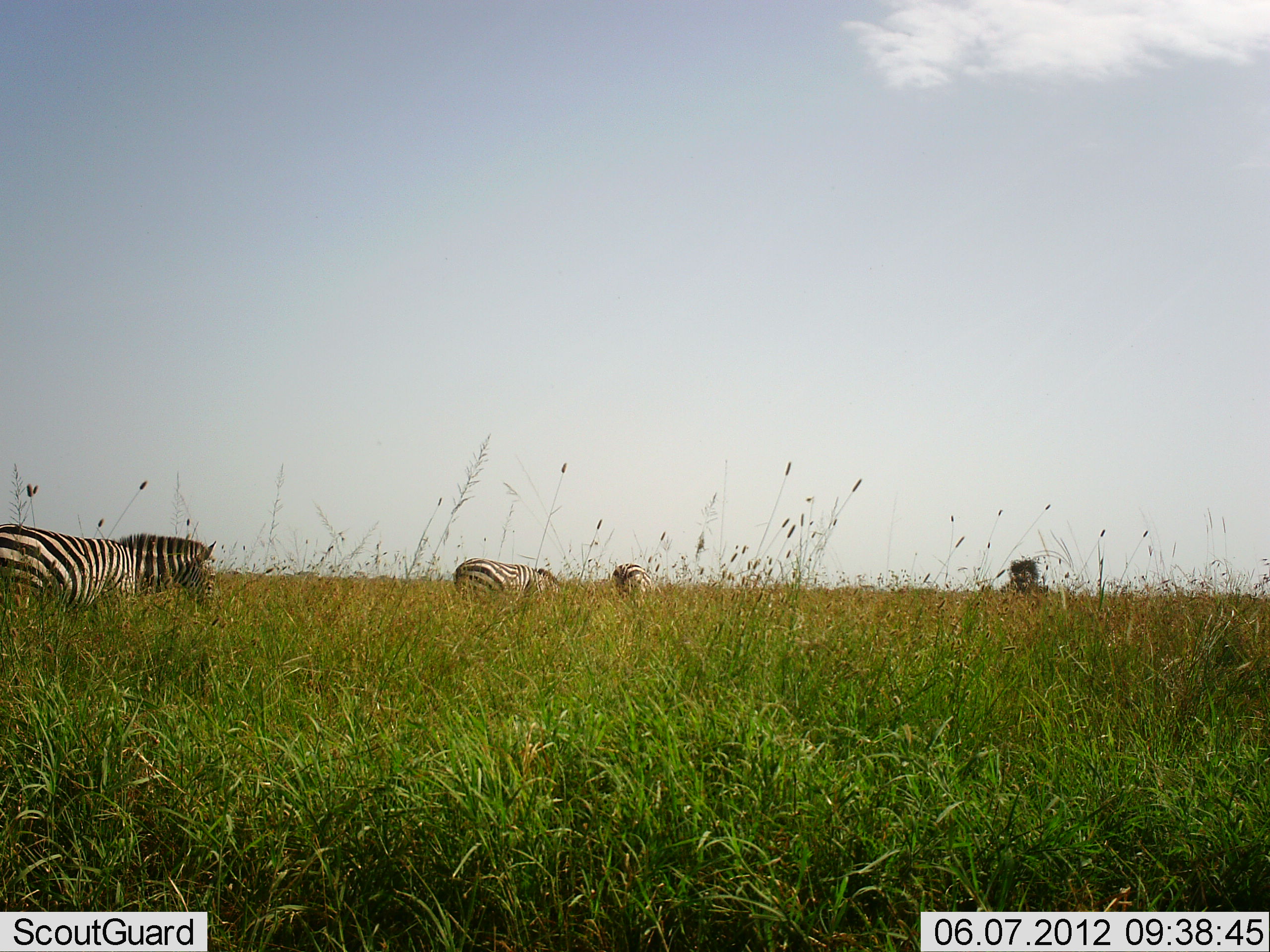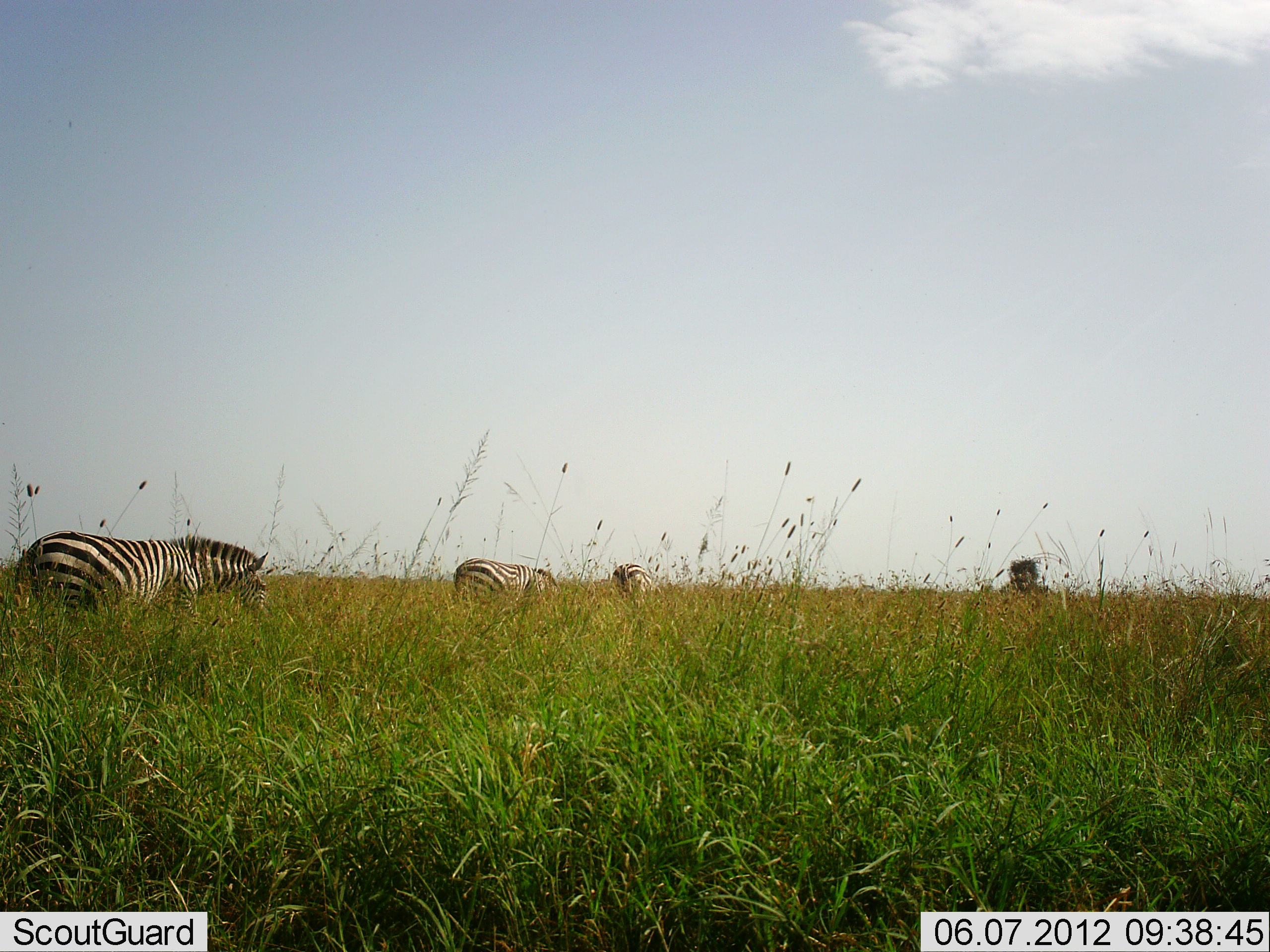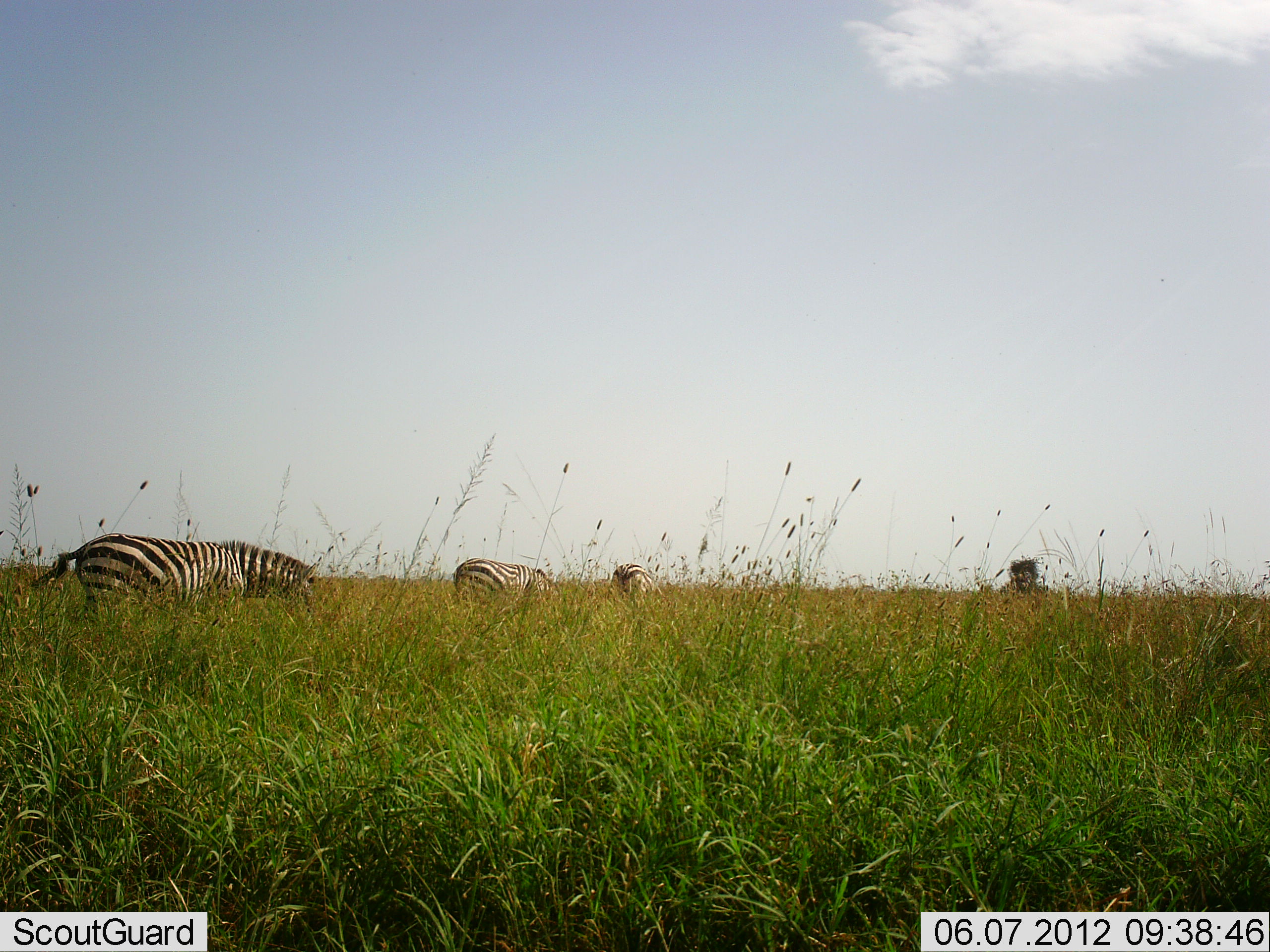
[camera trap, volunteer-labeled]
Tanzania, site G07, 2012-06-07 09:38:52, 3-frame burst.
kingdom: Animalia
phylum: Chordata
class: Mammalia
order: Perissodactyla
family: Equidae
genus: Equus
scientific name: Equus quagga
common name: plains zebra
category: zebra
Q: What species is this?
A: Zebra (plains zebra) (Equus quagga).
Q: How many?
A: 3.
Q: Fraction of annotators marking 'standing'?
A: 30%.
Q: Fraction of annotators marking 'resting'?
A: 0%.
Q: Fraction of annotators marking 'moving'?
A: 90%.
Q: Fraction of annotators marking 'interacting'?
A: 0%.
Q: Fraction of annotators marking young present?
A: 0%.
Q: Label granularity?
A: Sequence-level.